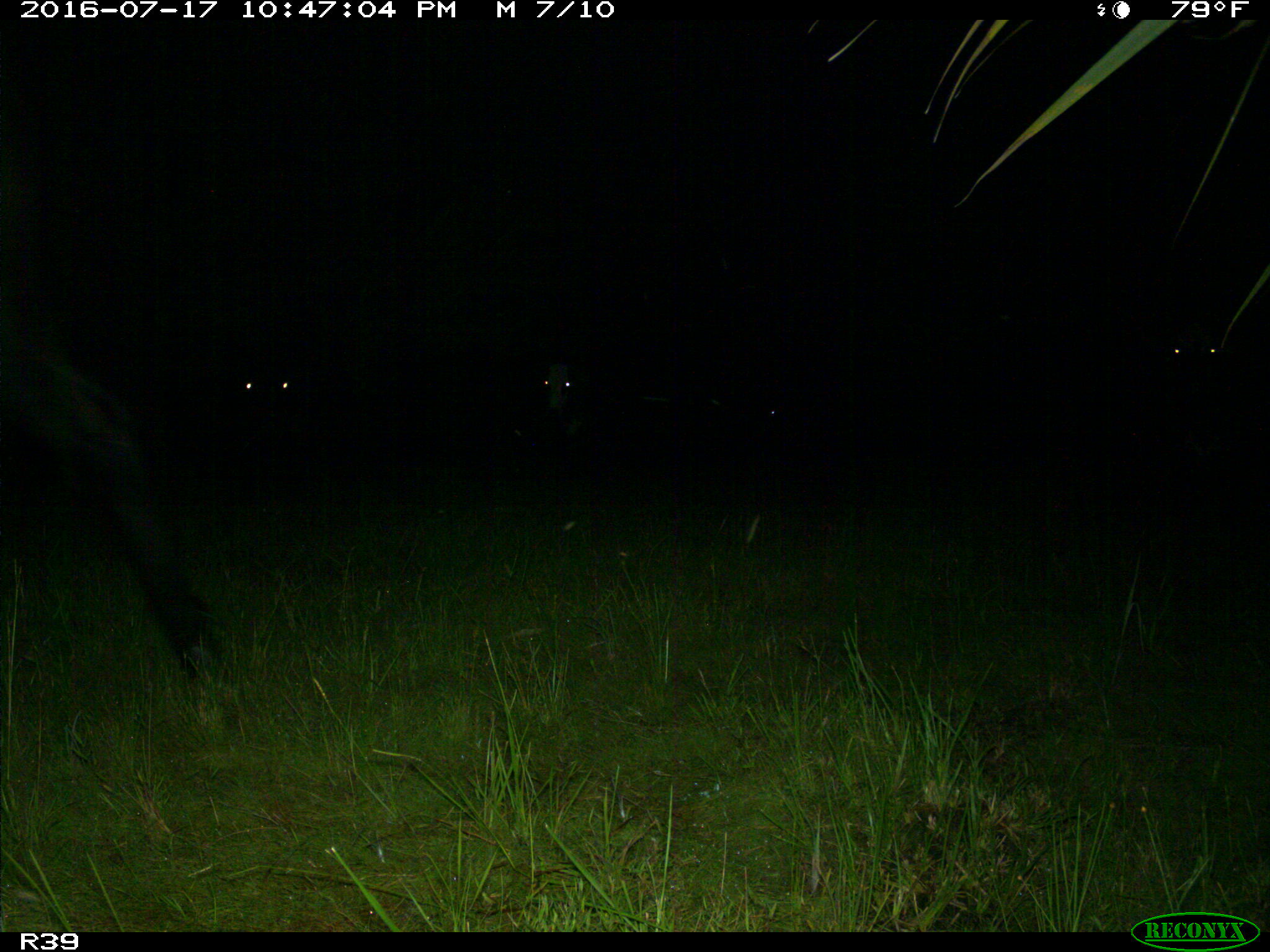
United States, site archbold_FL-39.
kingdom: Animalia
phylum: Chordata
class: Mammalia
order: Artiodactyla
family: Bovidae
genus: Bos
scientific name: Bos taurus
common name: domestic cow